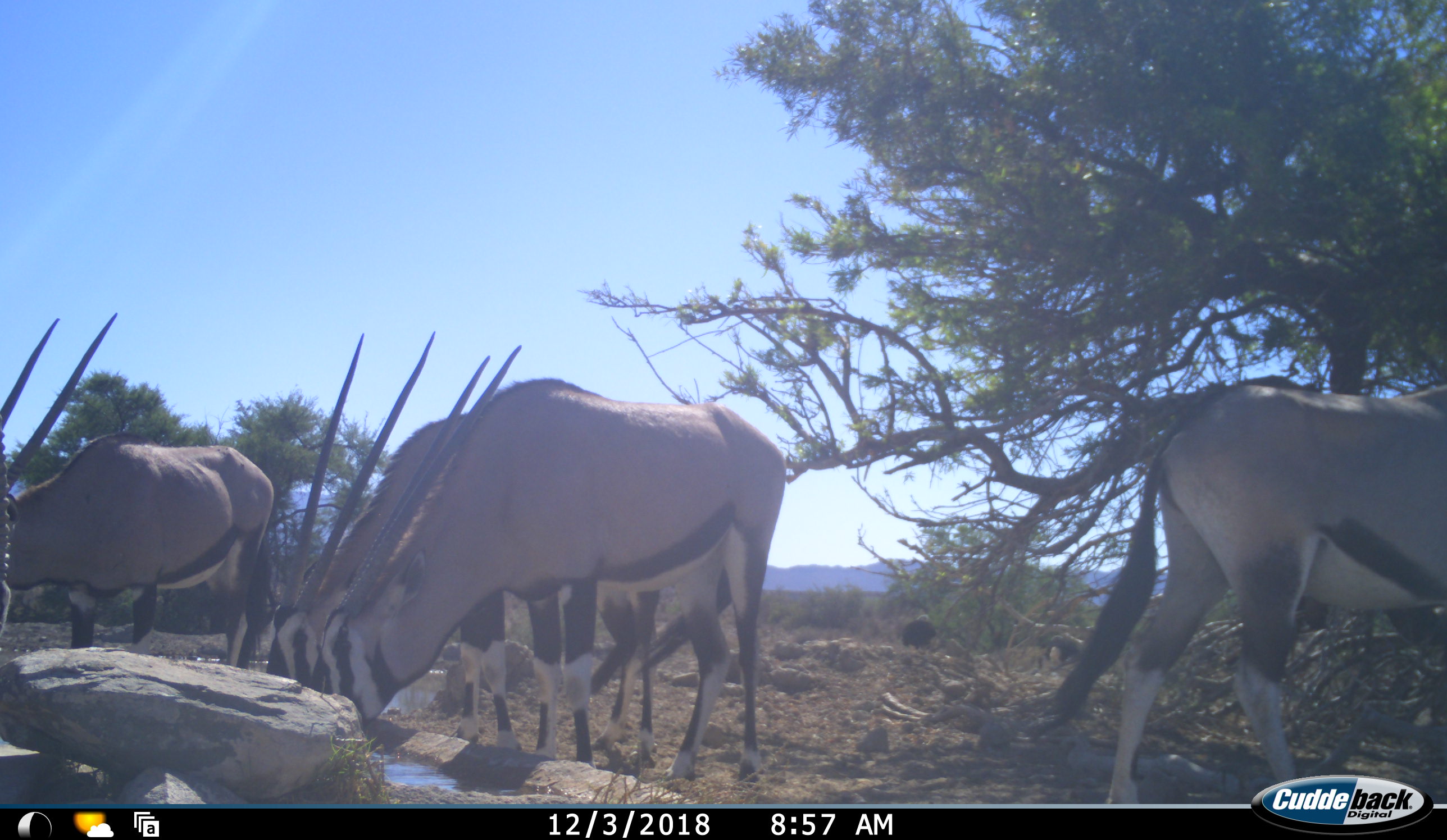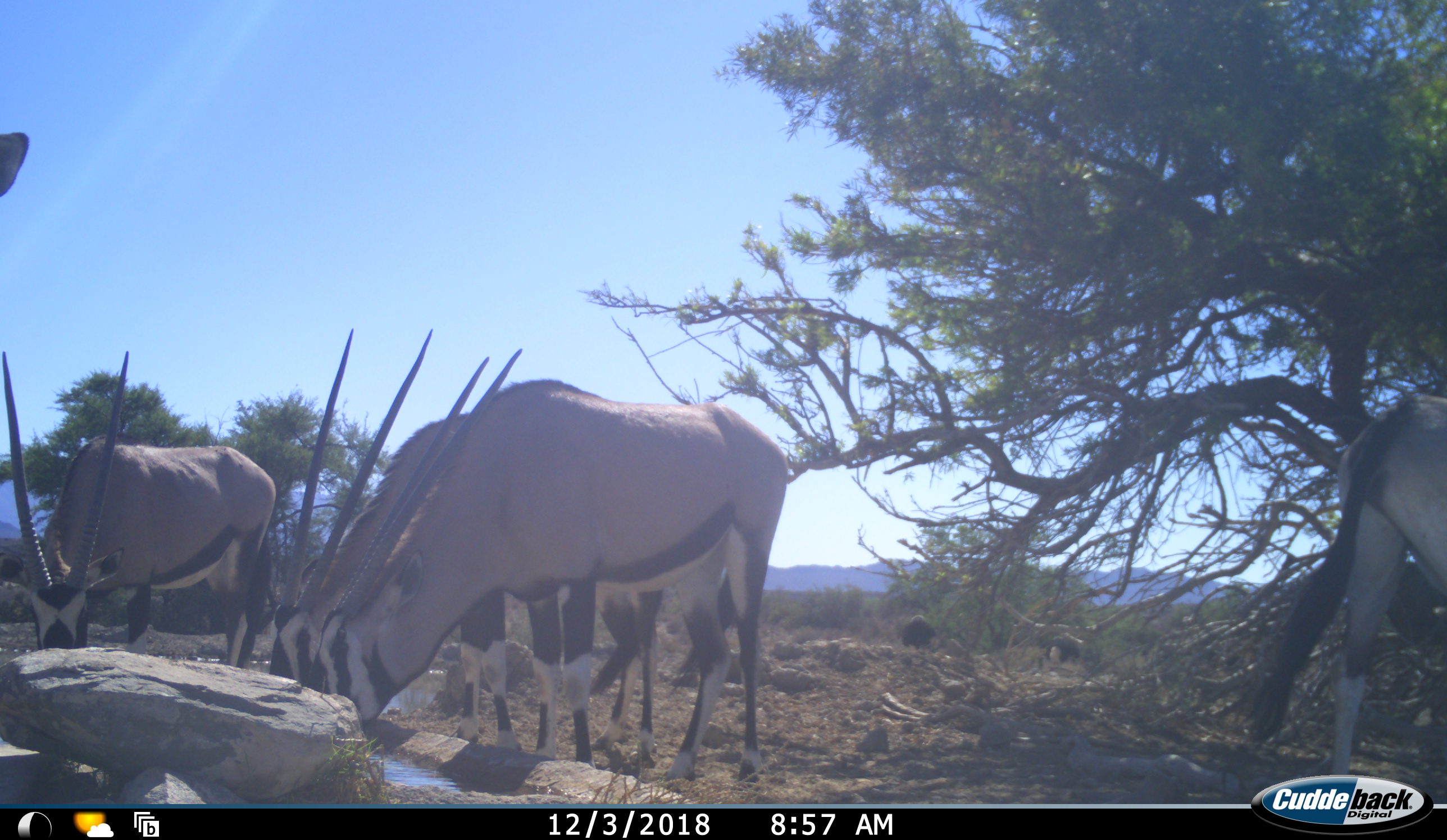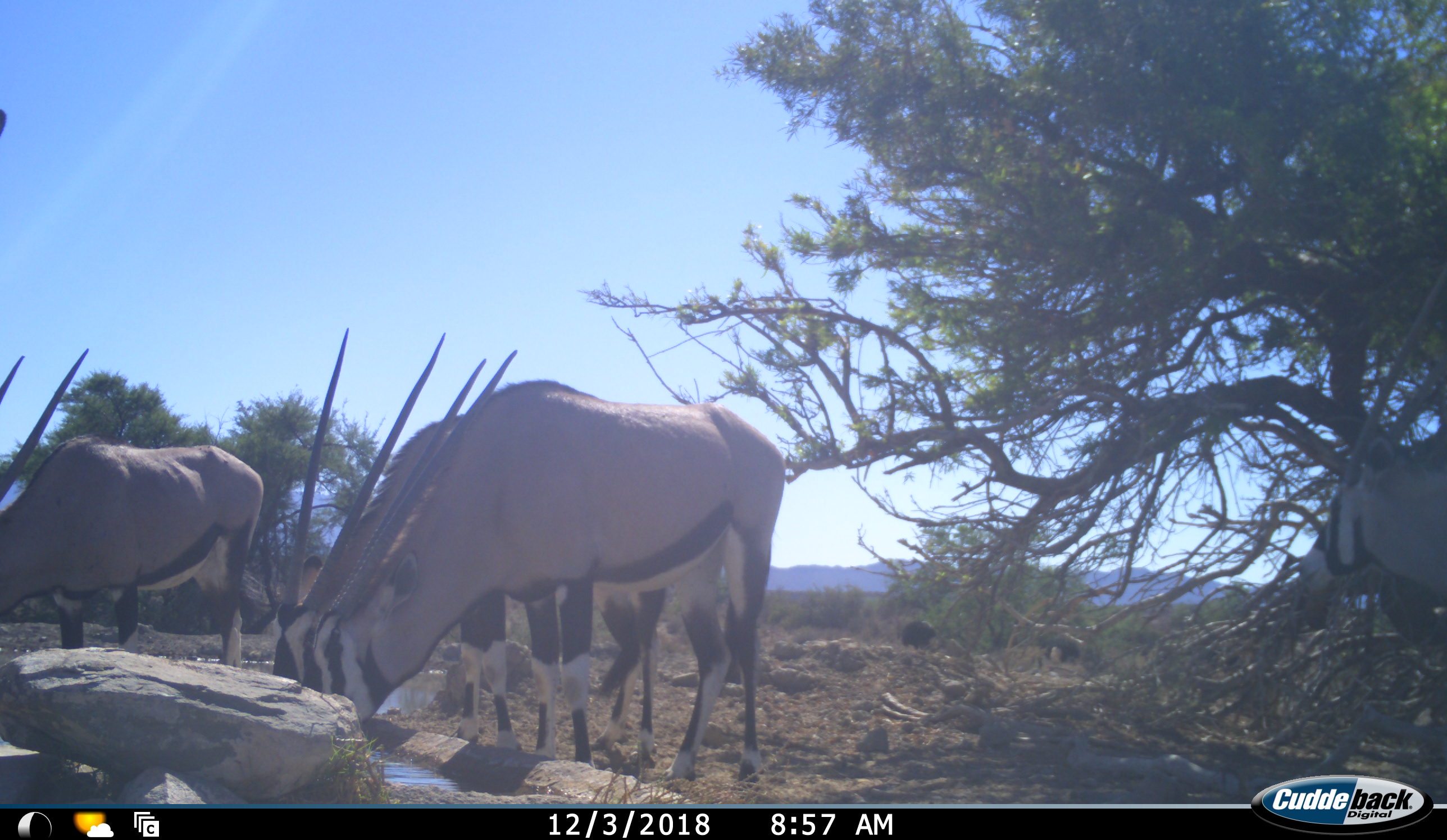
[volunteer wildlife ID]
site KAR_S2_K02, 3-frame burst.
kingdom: Animalia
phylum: Chordata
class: Mammalia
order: Artiodactyla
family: Bovidae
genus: Oryx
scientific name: Oryx gazella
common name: gemsbok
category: oryx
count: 5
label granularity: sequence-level